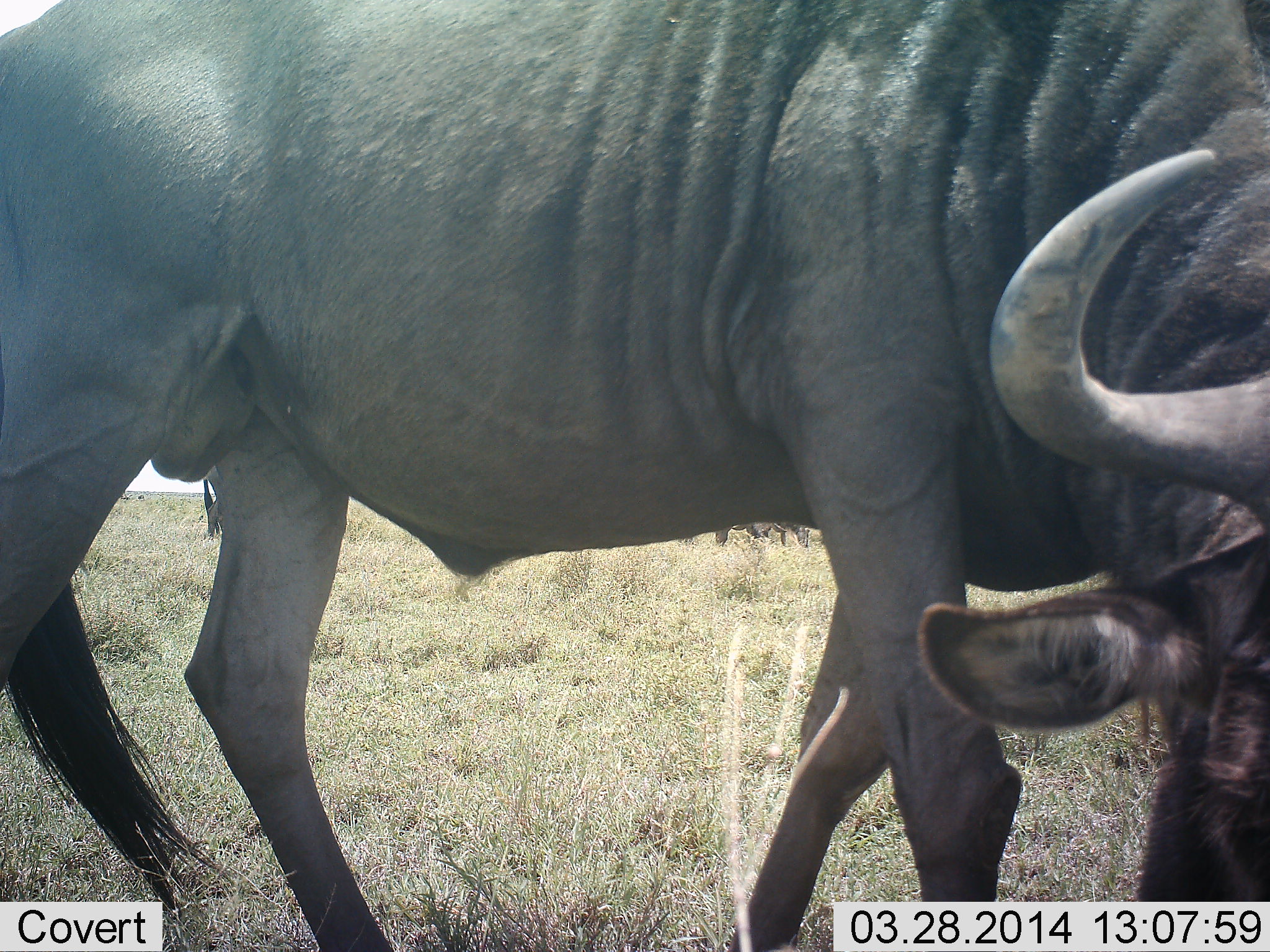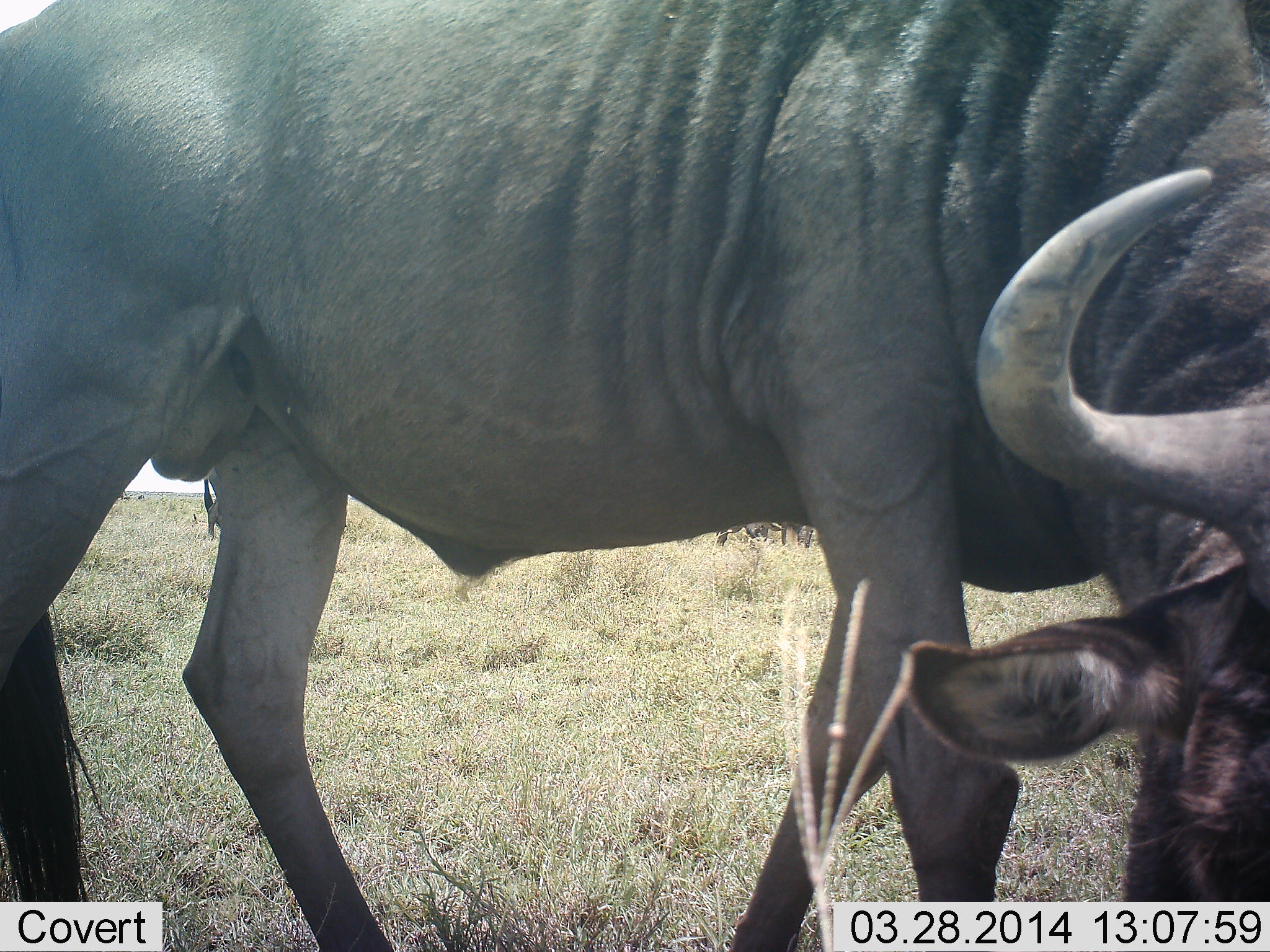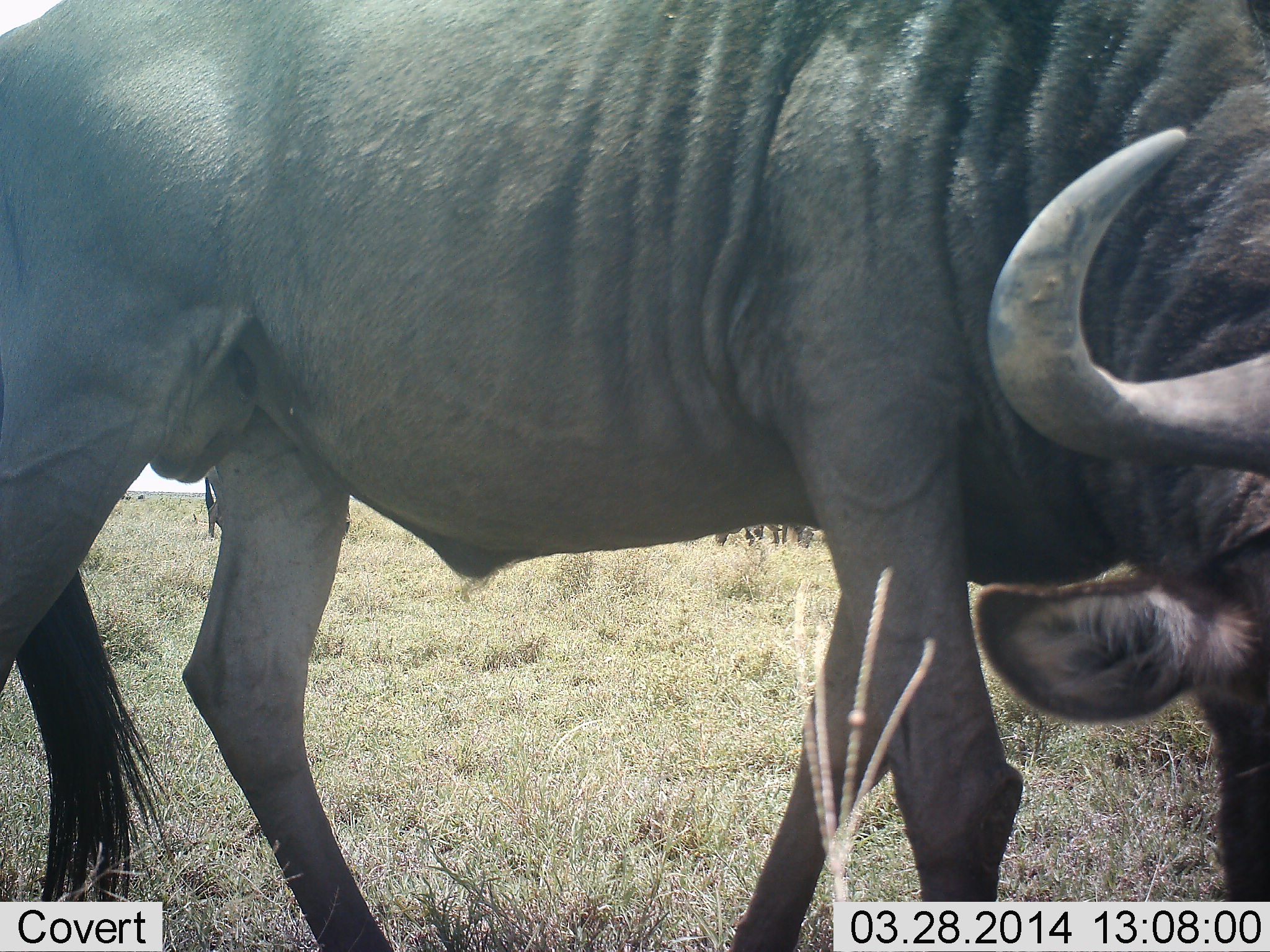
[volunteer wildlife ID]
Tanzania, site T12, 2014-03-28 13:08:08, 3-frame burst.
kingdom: Animalia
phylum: Chordata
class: Mammalia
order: Artiodactyla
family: Bovidae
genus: Connochaetes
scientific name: Connochaetes taurinus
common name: blue wildebeest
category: wildebeest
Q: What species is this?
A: Wildebeest (blue wildebeest) (Connochaetes taurinus).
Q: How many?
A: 1.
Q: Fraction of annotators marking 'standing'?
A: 40%.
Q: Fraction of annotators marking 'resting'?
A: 10%.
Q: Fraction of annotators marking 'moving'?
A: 0%.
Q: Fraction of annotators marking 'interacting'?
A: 0%.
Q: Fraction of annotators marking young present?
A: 0%.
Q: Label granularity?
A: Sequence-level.